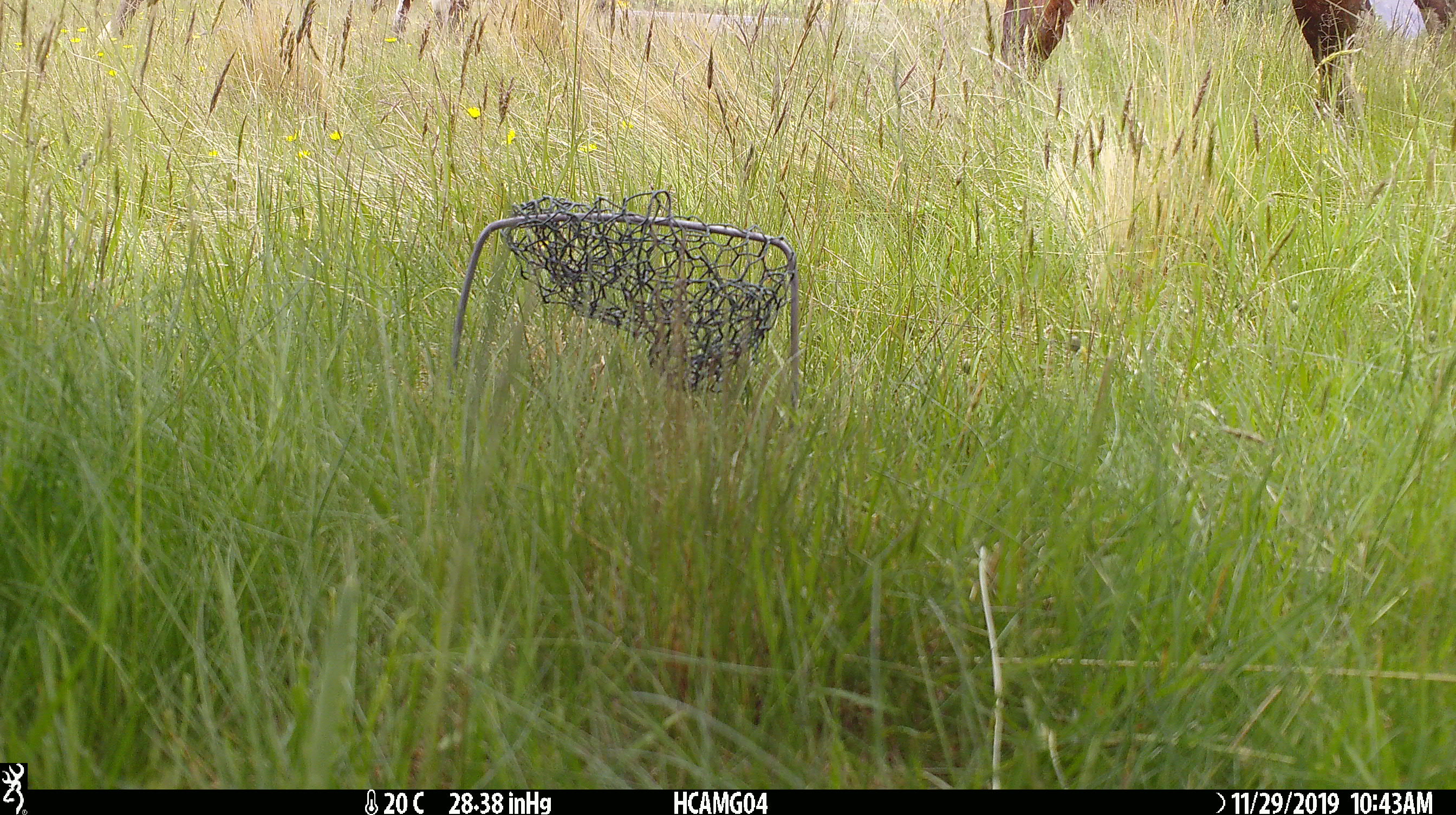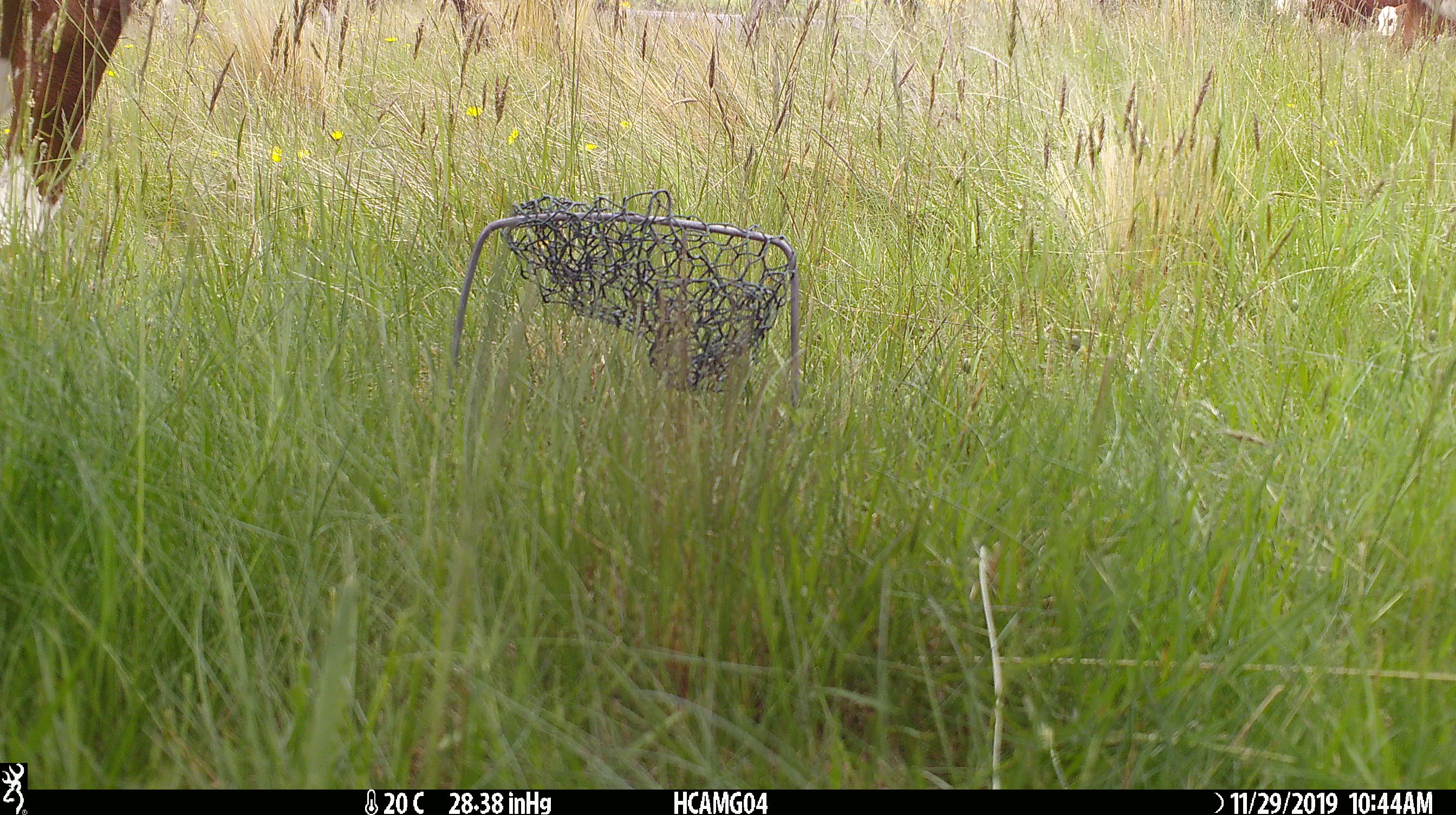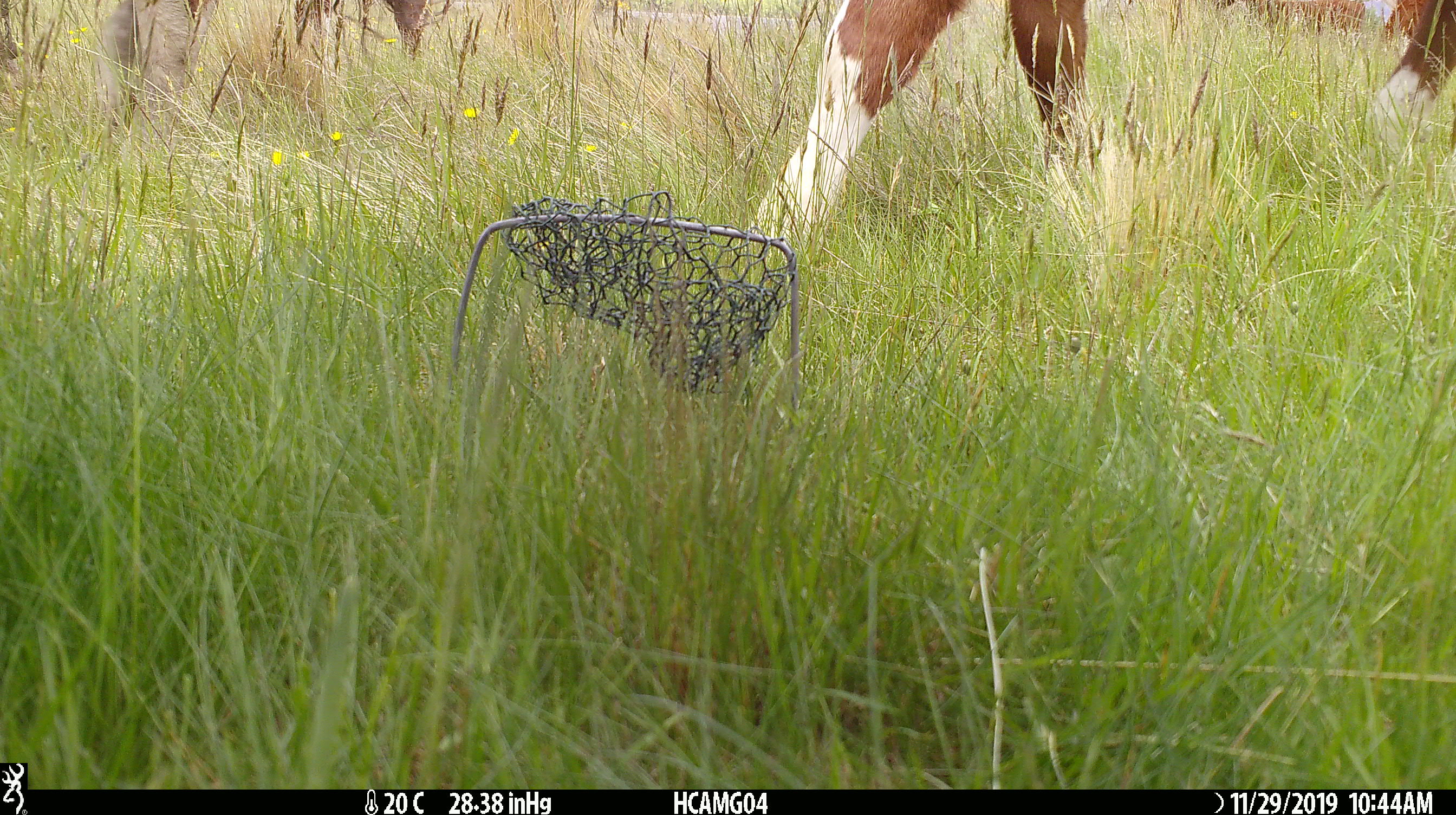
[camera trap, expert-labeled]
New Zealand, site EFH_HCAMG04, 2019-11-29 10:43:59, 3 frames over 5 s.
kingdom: Animalia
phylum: Chordata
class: Mammalia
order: Artiodactyla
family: Bovidae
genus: Bos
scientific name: Bos taurus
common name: domestic cow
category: cow